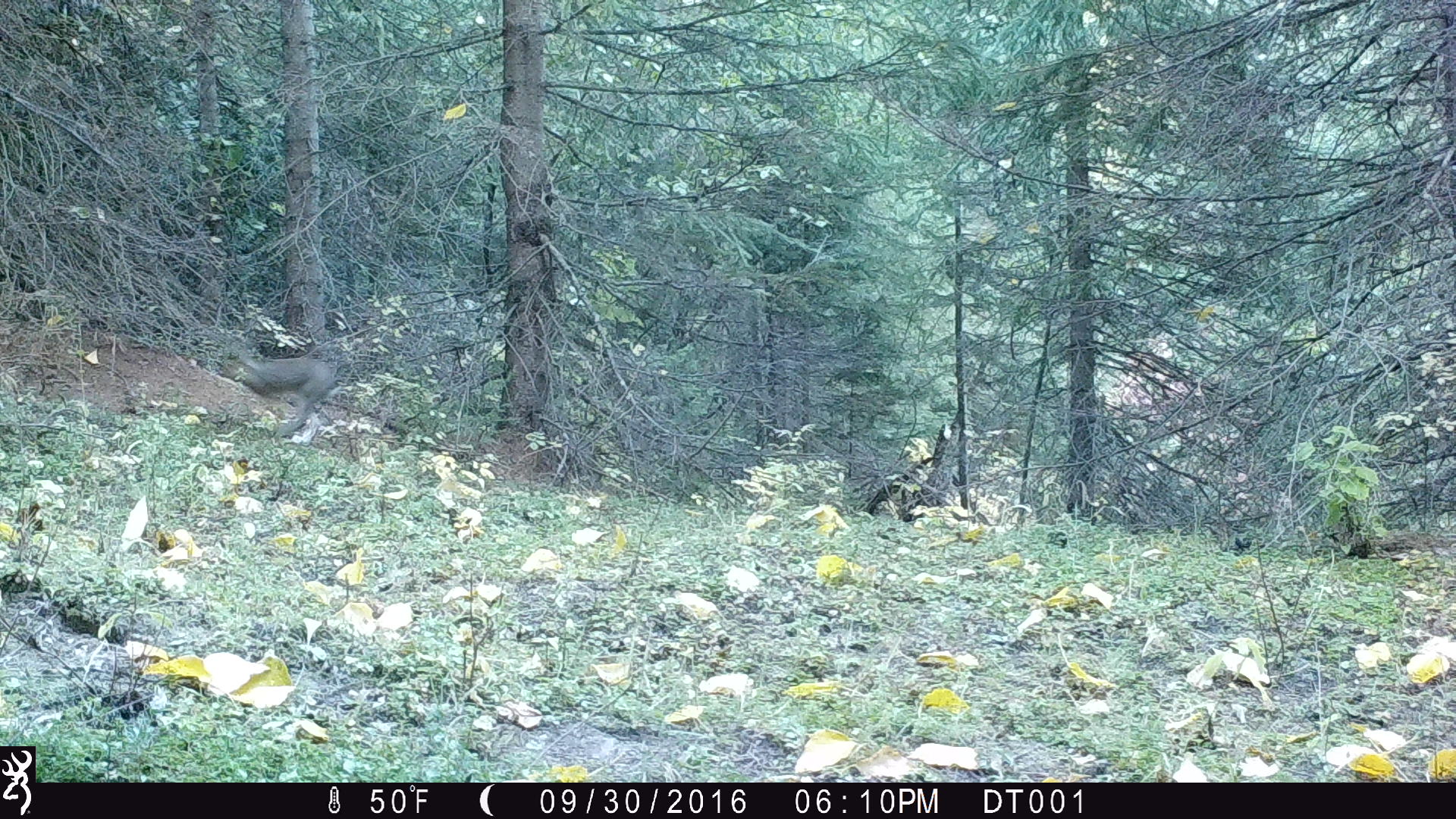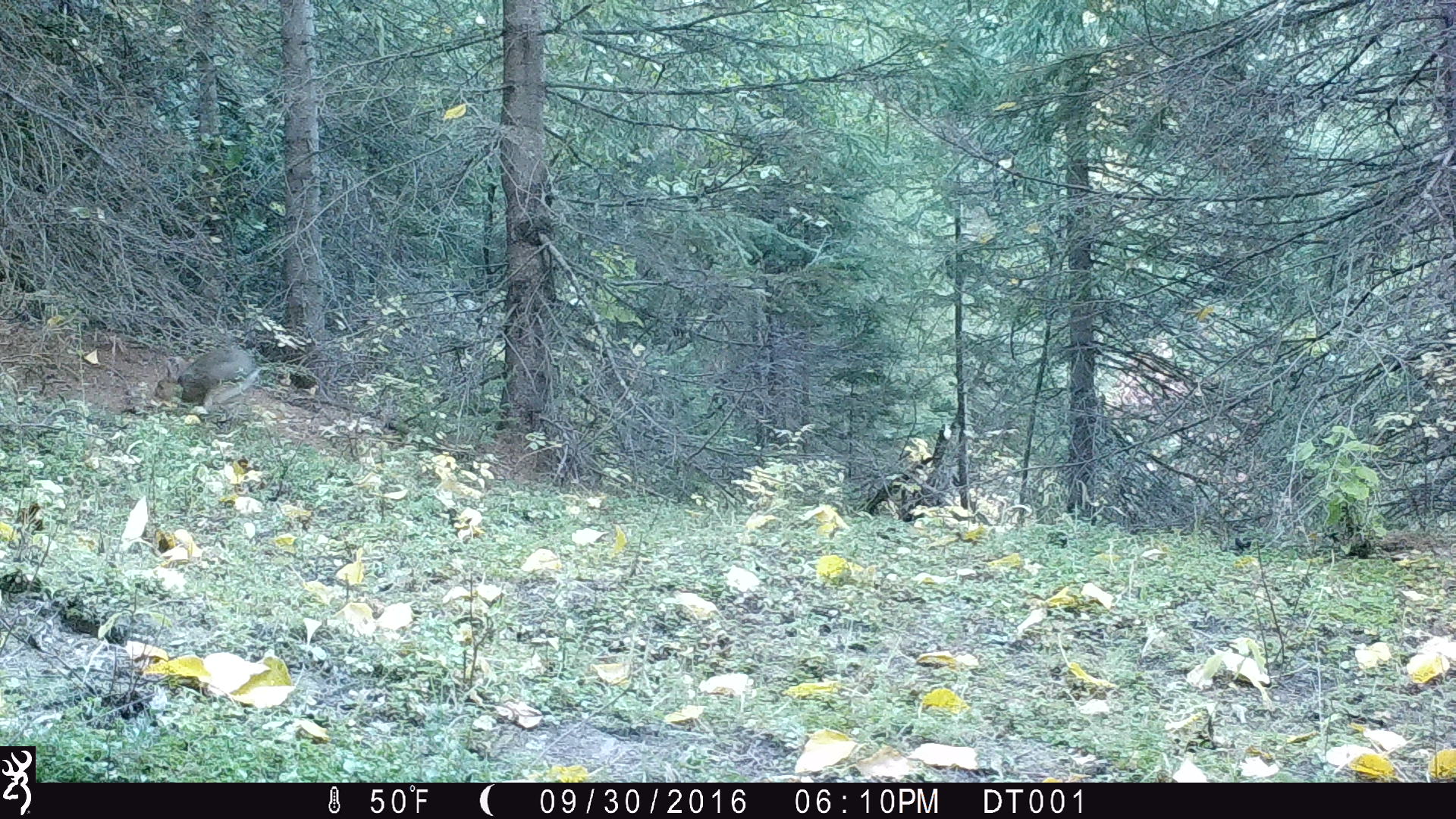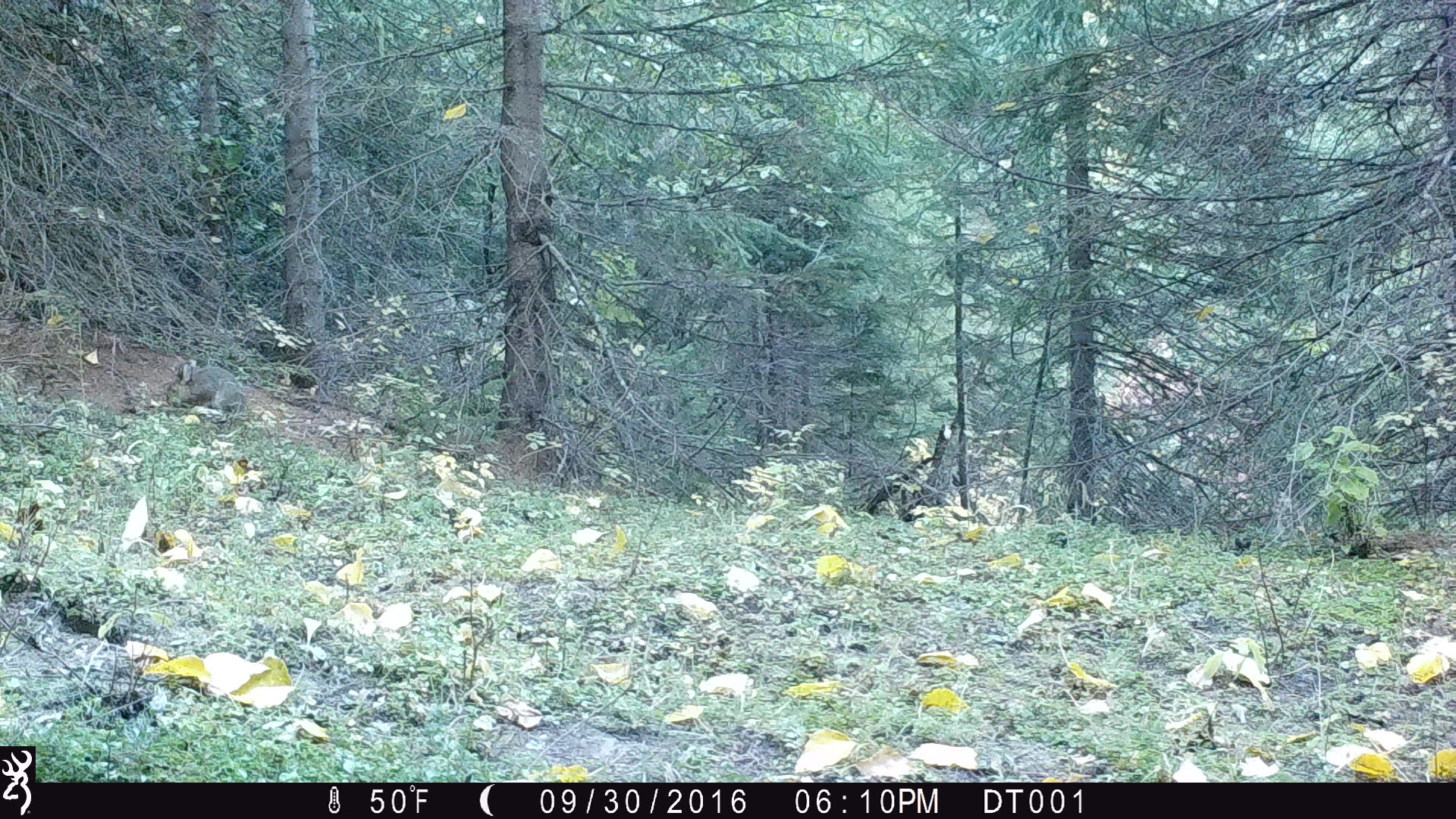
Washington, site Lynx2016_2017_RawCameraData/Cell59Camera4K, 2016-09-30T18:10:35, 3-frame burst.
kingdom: Animalia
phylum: Chordata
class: Mammalia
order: Lagomorpha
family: Leporidae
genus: Lepus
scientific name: Lepus americanus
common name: snowshoe hare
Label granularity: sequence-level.